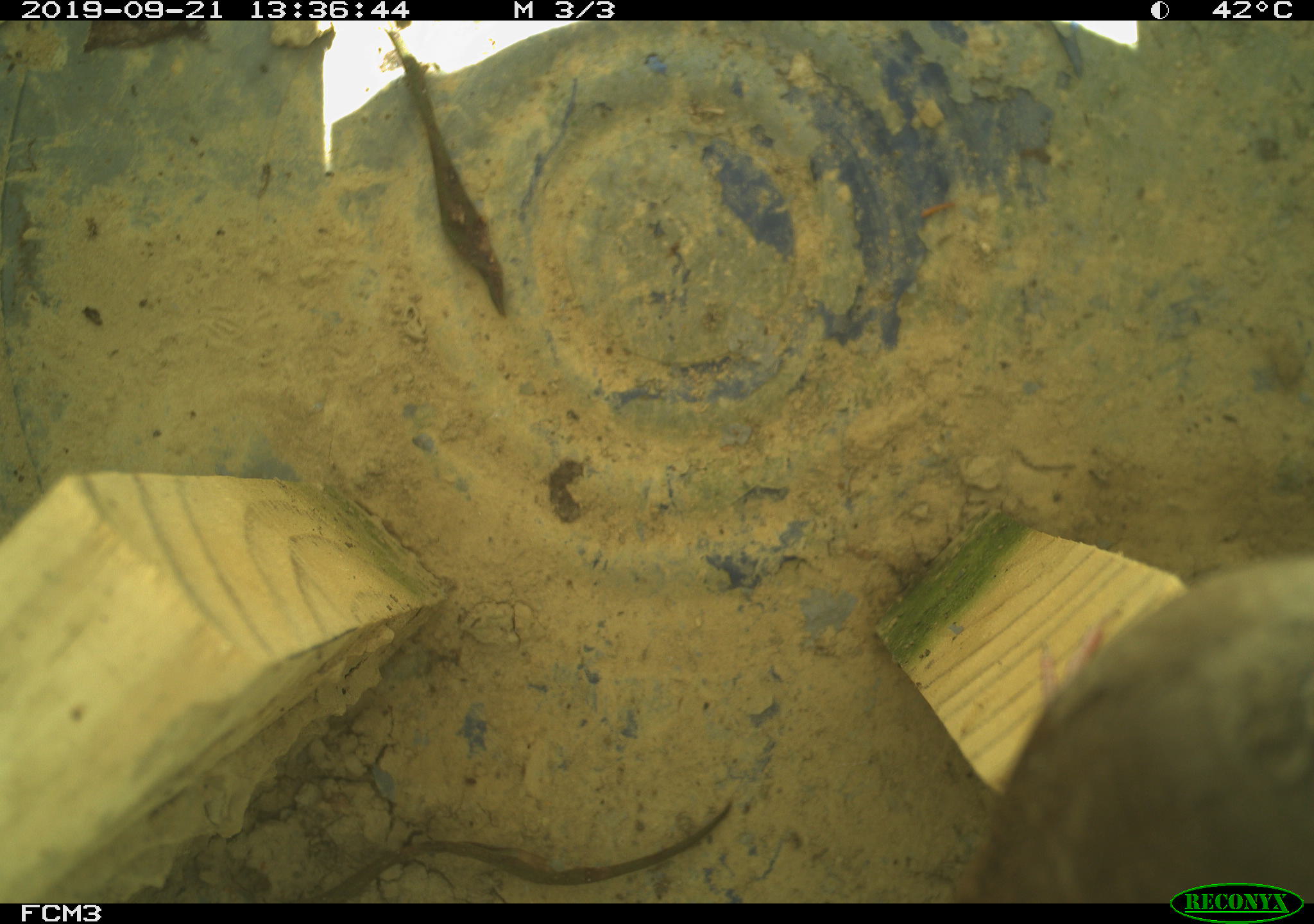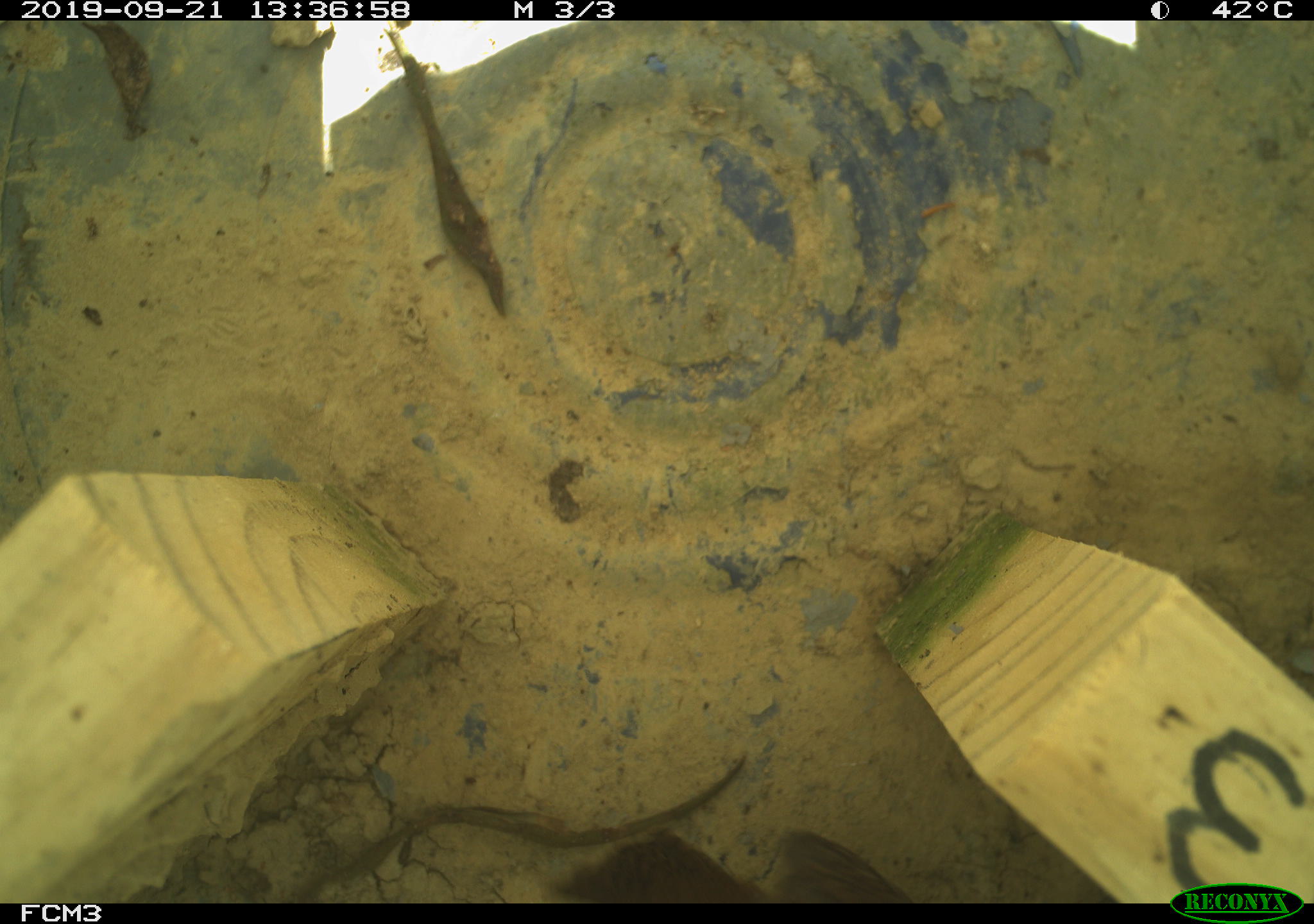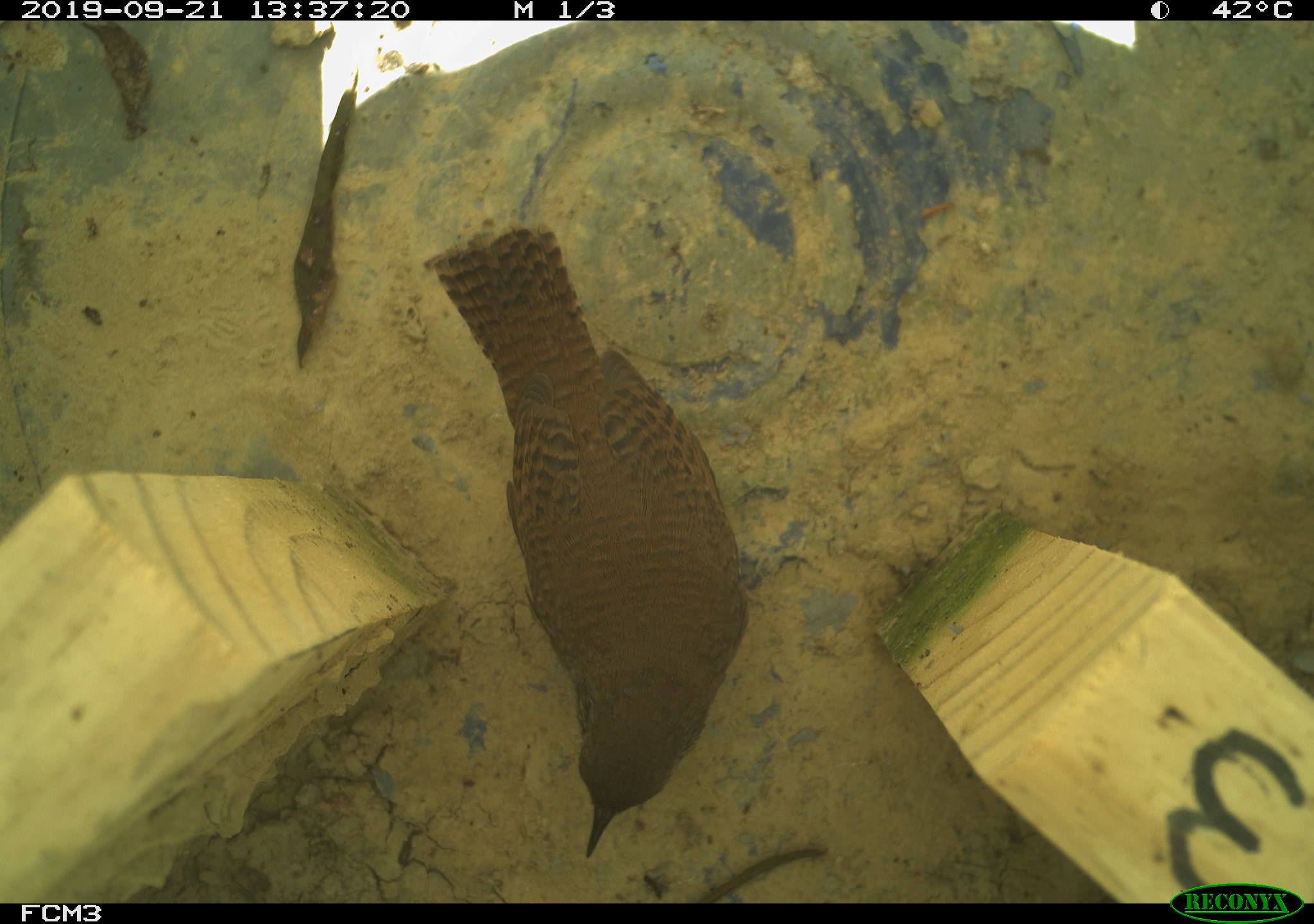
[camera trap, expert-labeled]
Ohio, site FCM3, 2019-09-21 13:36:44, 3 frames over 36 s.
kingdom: Animalia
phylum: Chordata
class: Aves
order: Passeriformes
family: Troglodytidae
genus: Troglodytes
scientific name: Troglodytes aedon aedon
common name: northern house wren